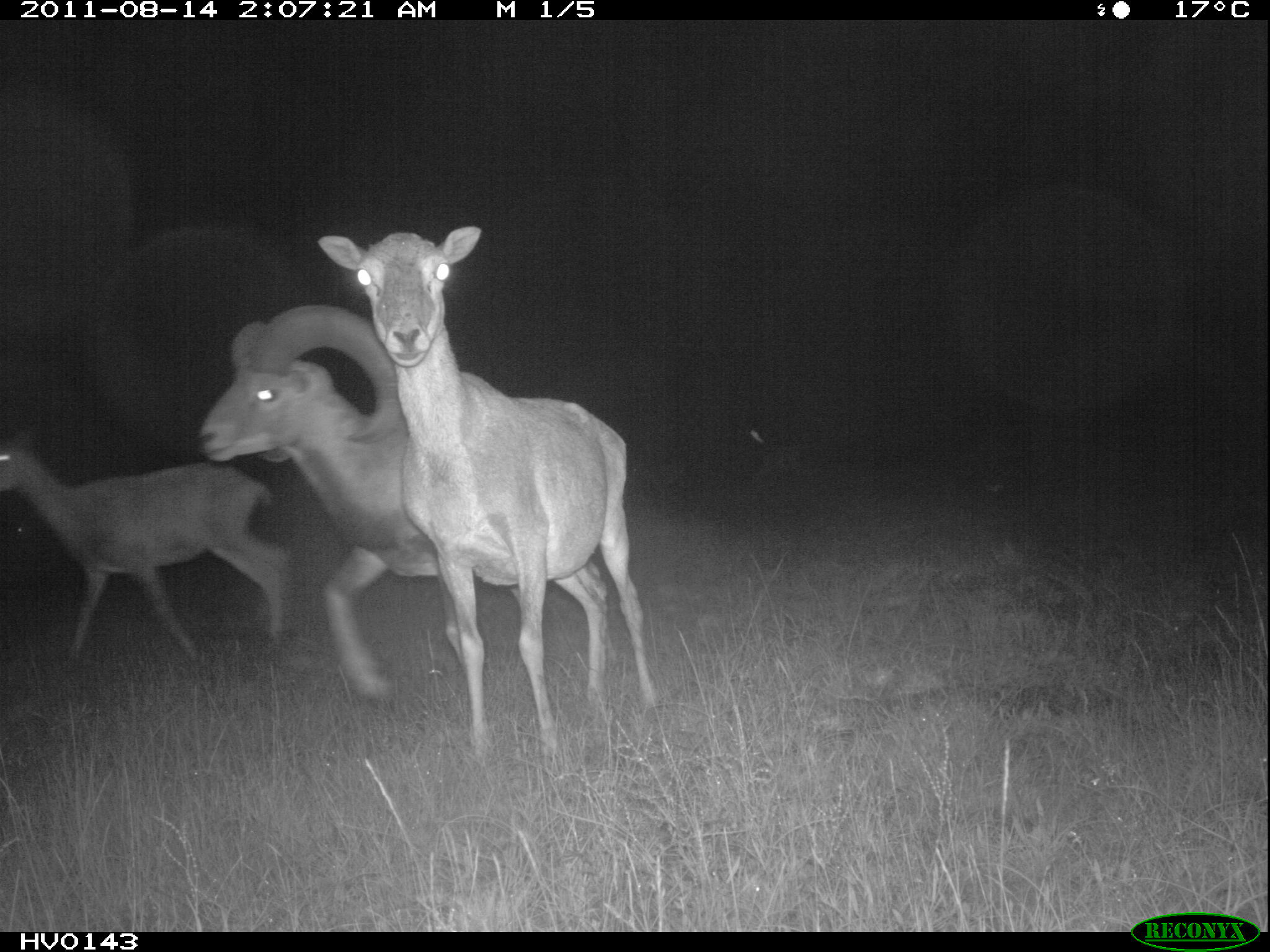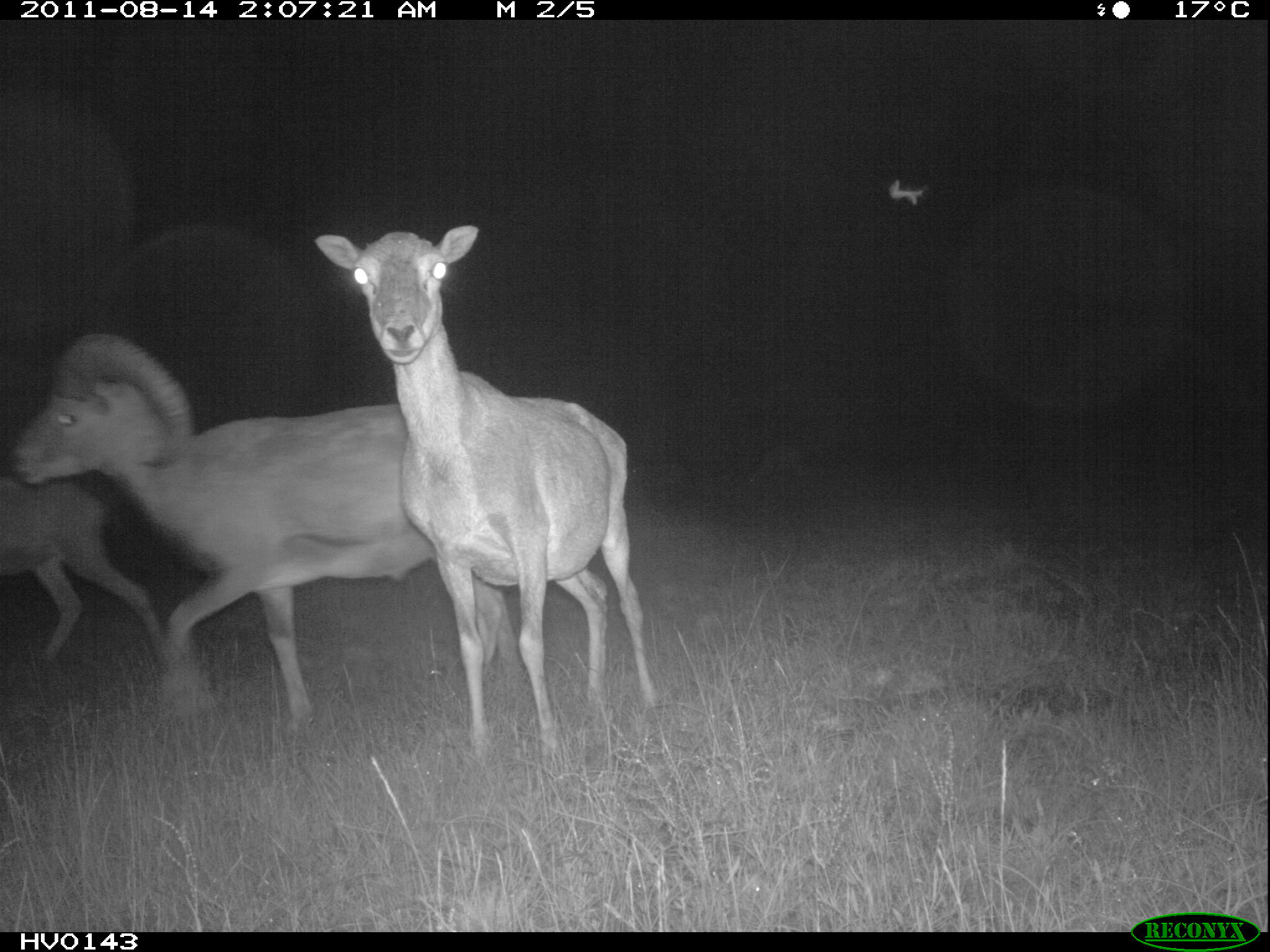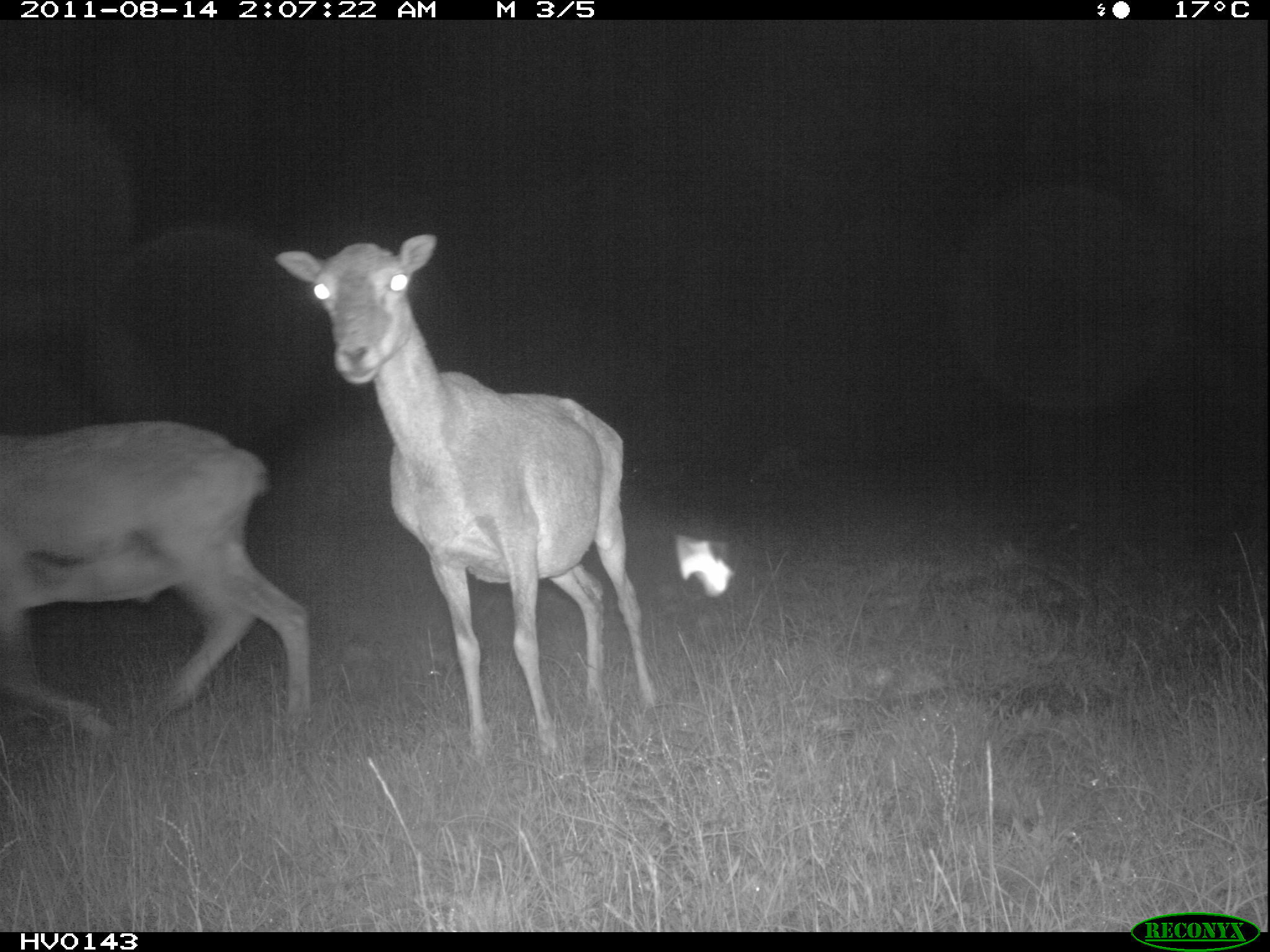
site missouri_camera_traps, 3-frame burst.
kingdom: Animalia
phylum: Chordata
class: Mammalia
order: Artiodactyla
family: Bovidae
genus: Ovis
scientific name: Ovis ammon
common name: mouflon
Mouflon (Ovis ammon). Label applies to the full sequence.